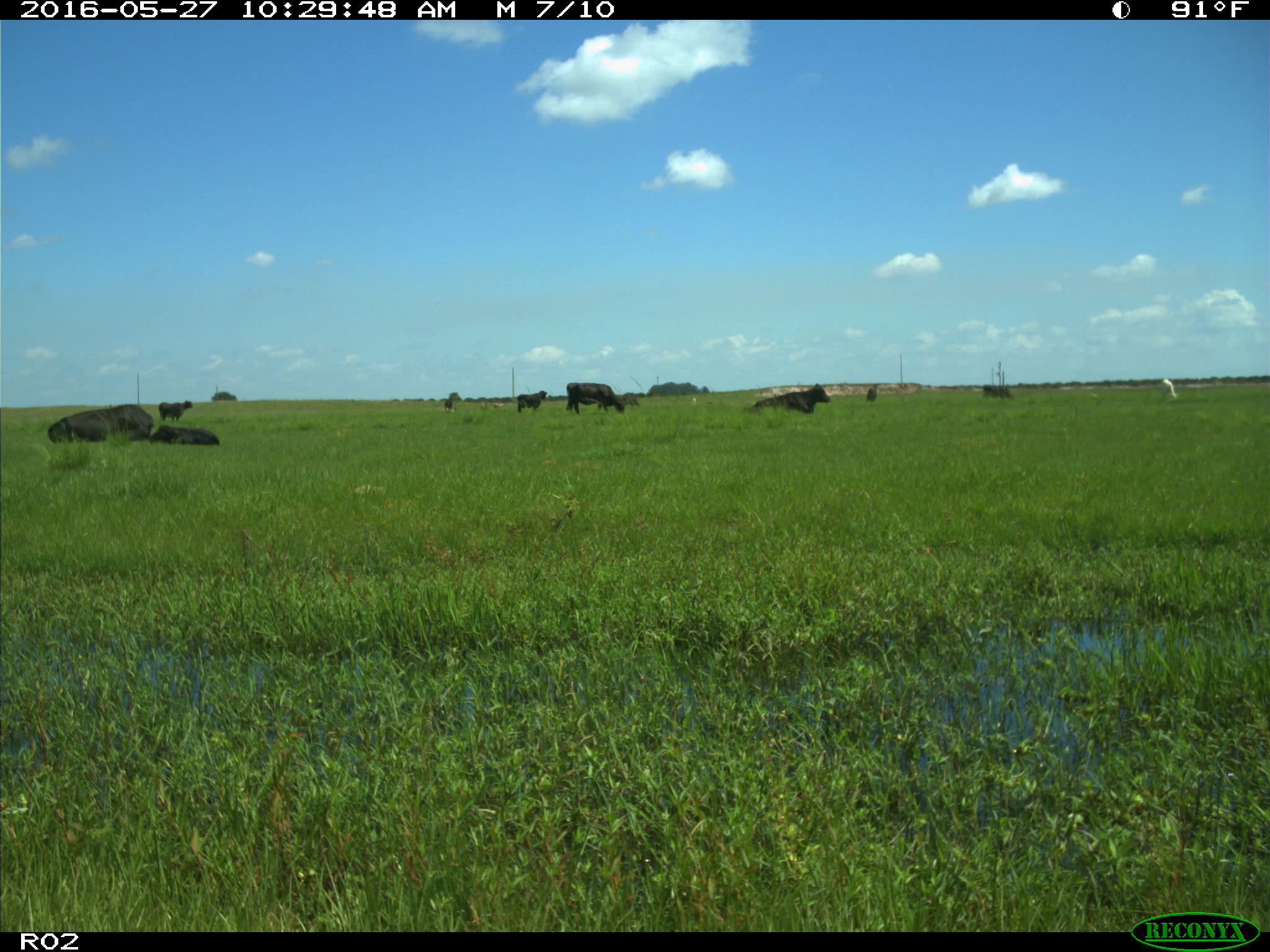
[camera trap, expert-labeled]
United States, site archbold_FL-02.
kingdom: Animalia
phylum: Chordata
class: Mammalia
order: Artiodactyla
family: Bovidae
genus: Bos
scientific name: Bos taurus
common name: domestic cow